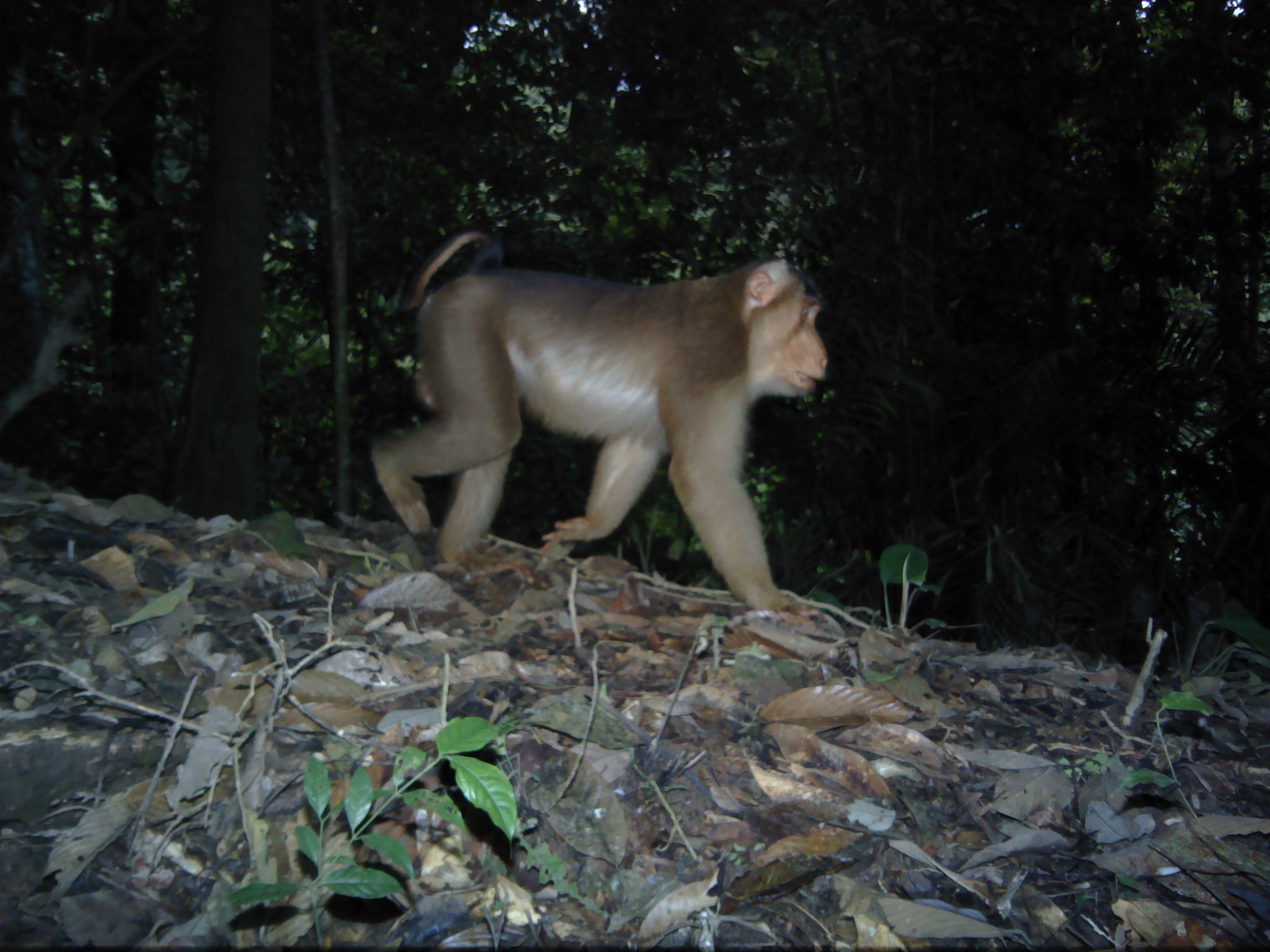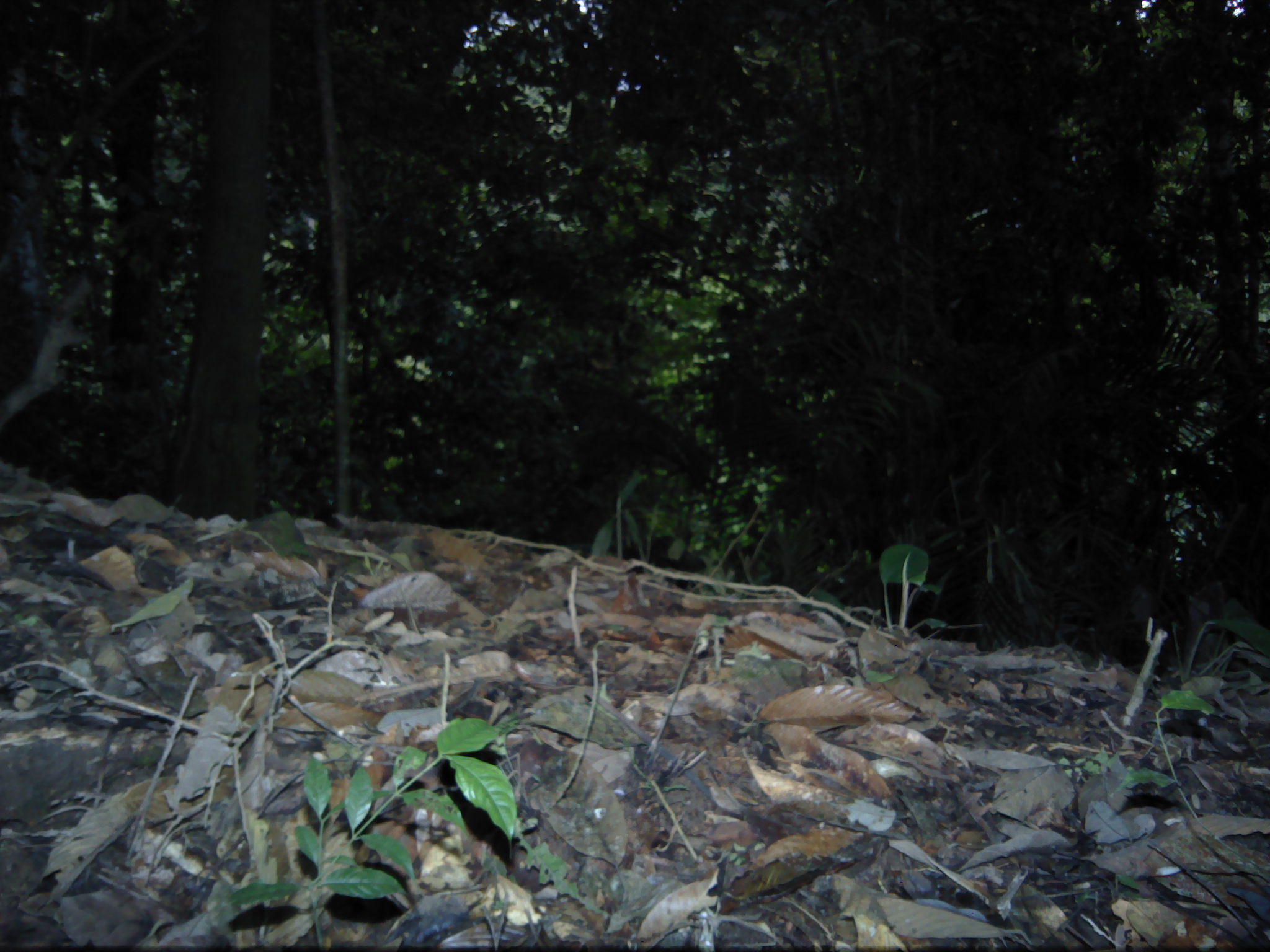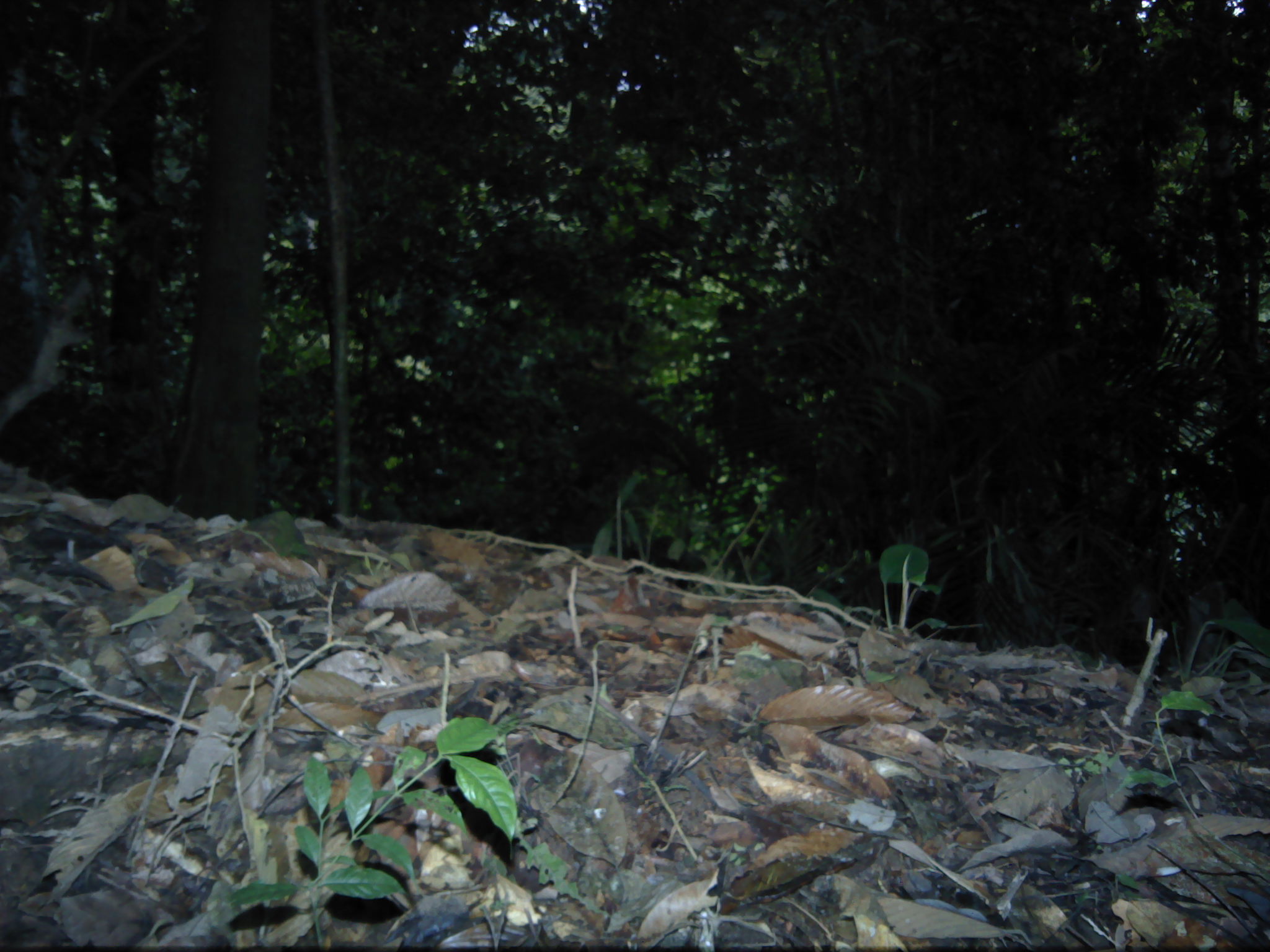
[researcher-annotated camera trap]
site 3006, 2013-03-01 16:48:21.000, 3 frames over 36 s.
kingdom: Animalia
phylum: Chordata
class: Mammalia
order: Primates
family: Cercopithecidae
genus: Macaca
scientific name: Macaca nemestrina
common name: southern pig-tailed macaque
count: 1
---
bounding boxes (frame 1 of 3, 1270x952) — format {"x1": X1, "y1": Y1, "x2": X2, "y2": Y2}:
macaca nemestrina: {"x1": 370, "y1": 226, "x2": 830, "y2": 623}